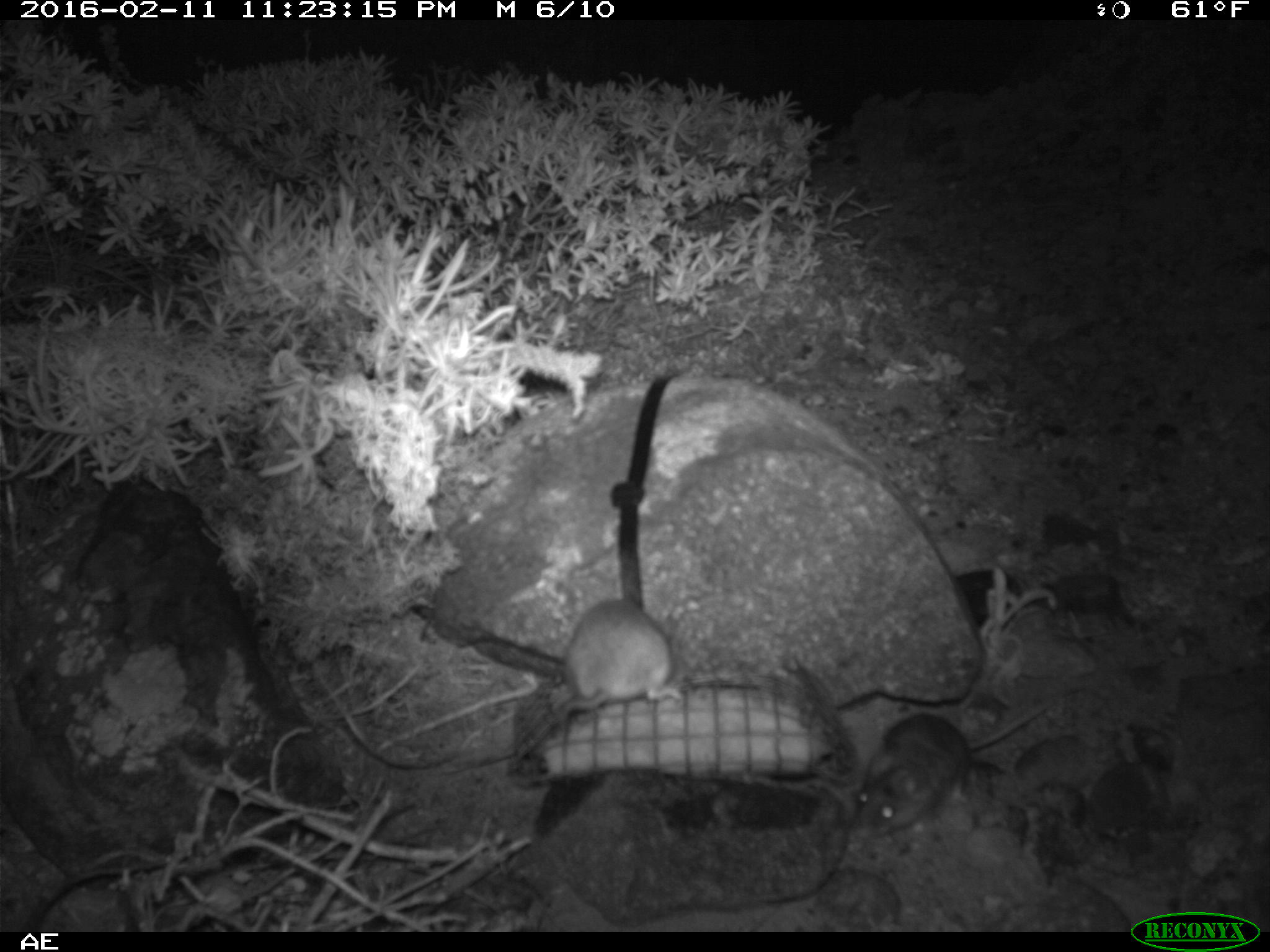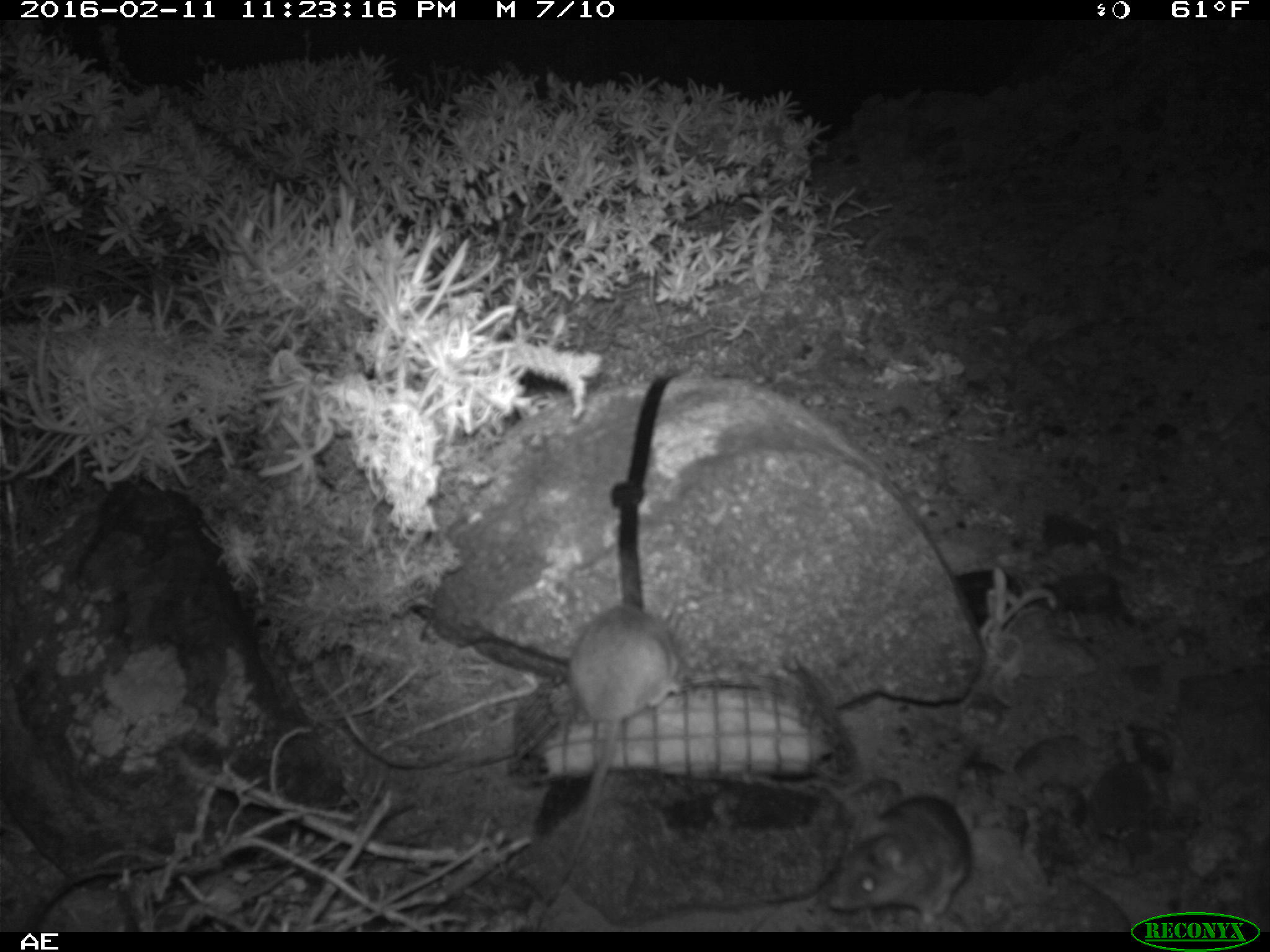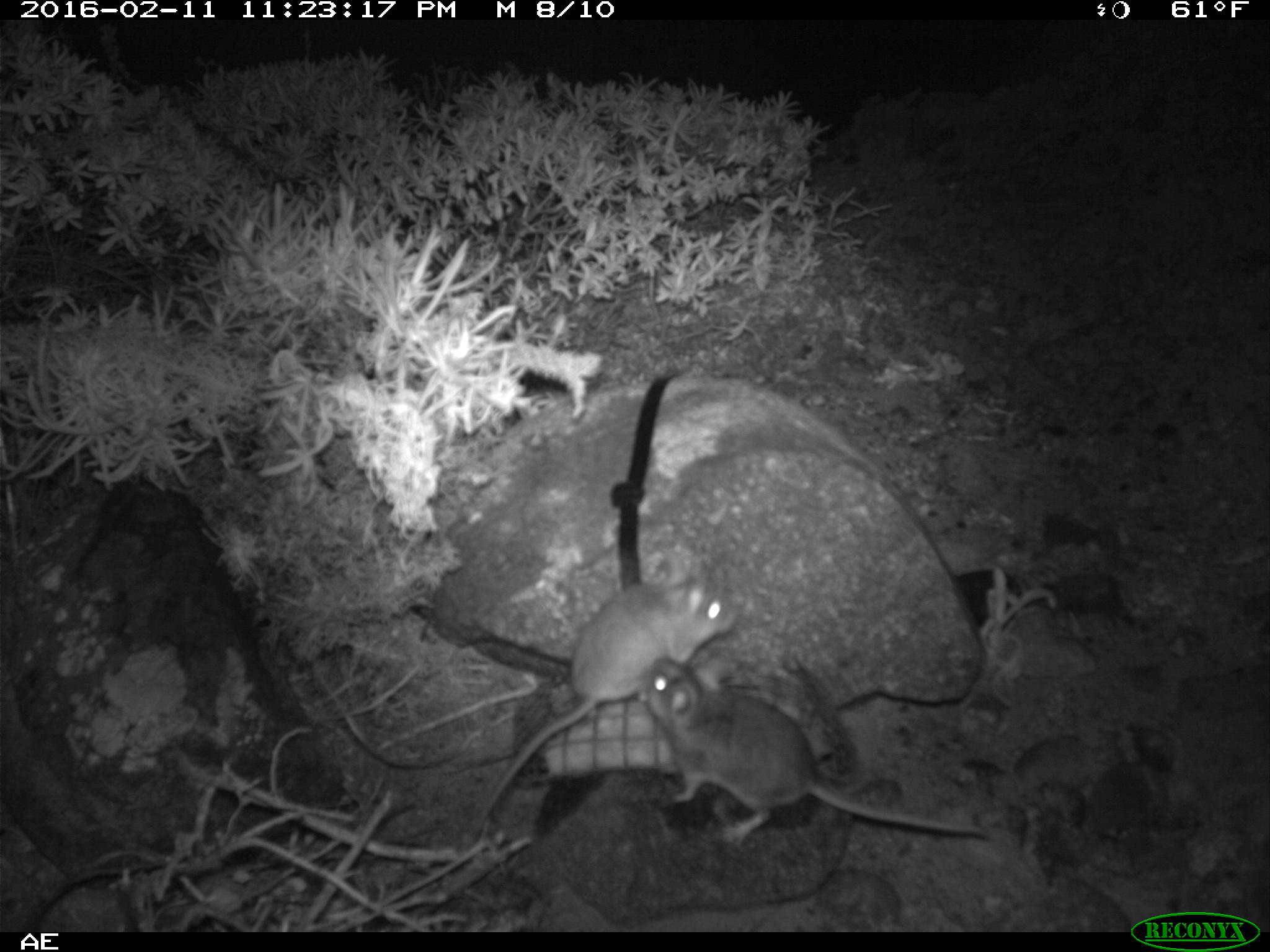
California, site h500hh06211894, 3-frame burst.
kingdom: Animalia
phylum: Chordata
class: Mammalia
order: Rodentia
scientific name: Rodentia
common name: rodent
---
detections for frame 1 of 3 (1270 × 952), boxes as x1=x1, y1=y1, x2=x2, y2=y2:
rodent: x1=854, y1=686, x2=1095, y2=842; x1=556, y1=600, x2=684, y2=804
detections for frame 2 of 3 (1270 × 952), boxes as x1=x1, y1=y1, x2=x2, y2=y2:
rodent: x1=536, y1=601, x2=689, y2=928; x1=824, y1=795, x2=971, y2=928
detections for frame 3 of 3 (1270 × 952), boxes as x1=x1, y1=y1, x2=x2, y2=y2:
rodent: x1=471, y1=558, x2=737, y2=833; x1=646, y1=656, x2=988, y2=847